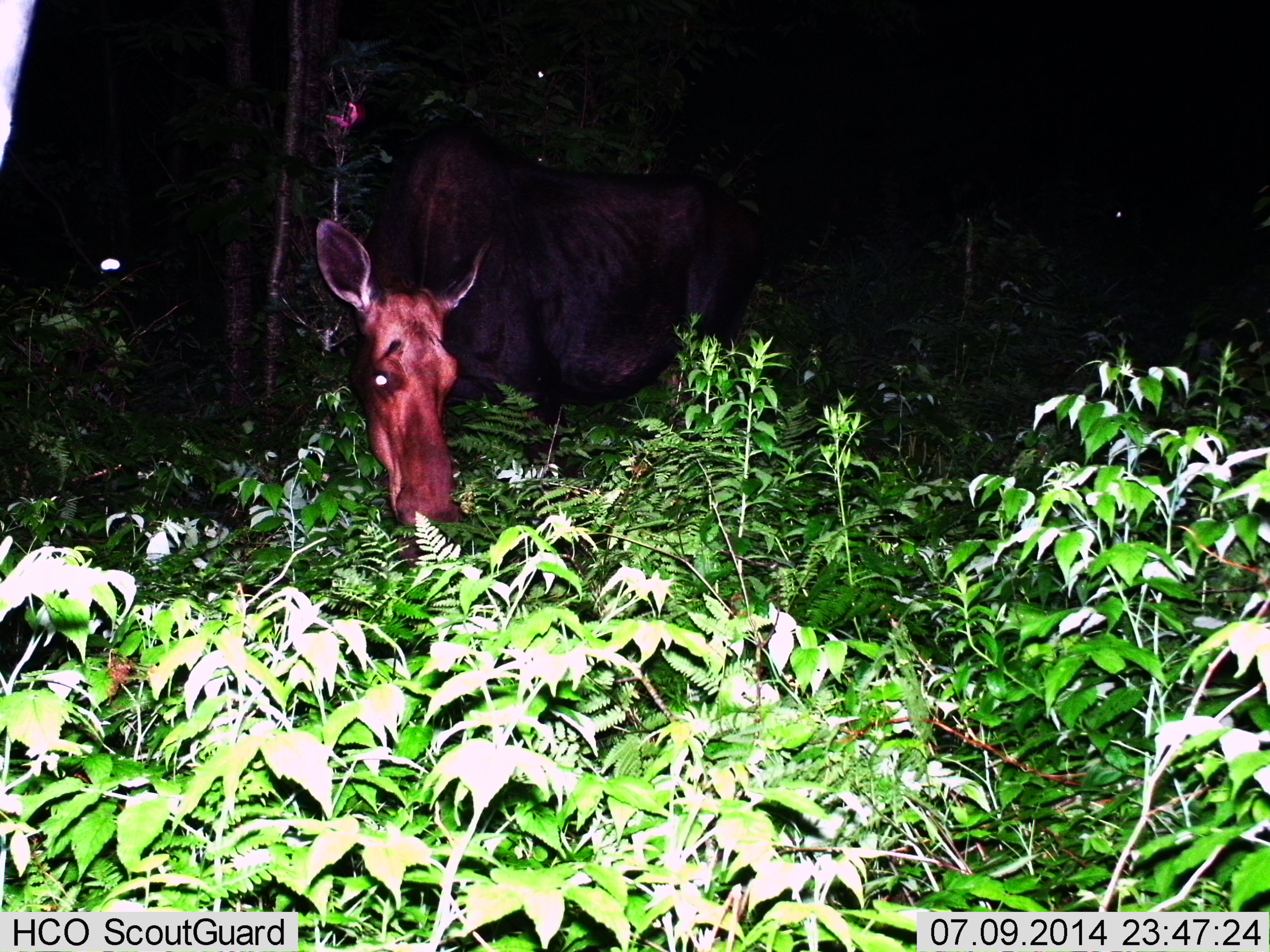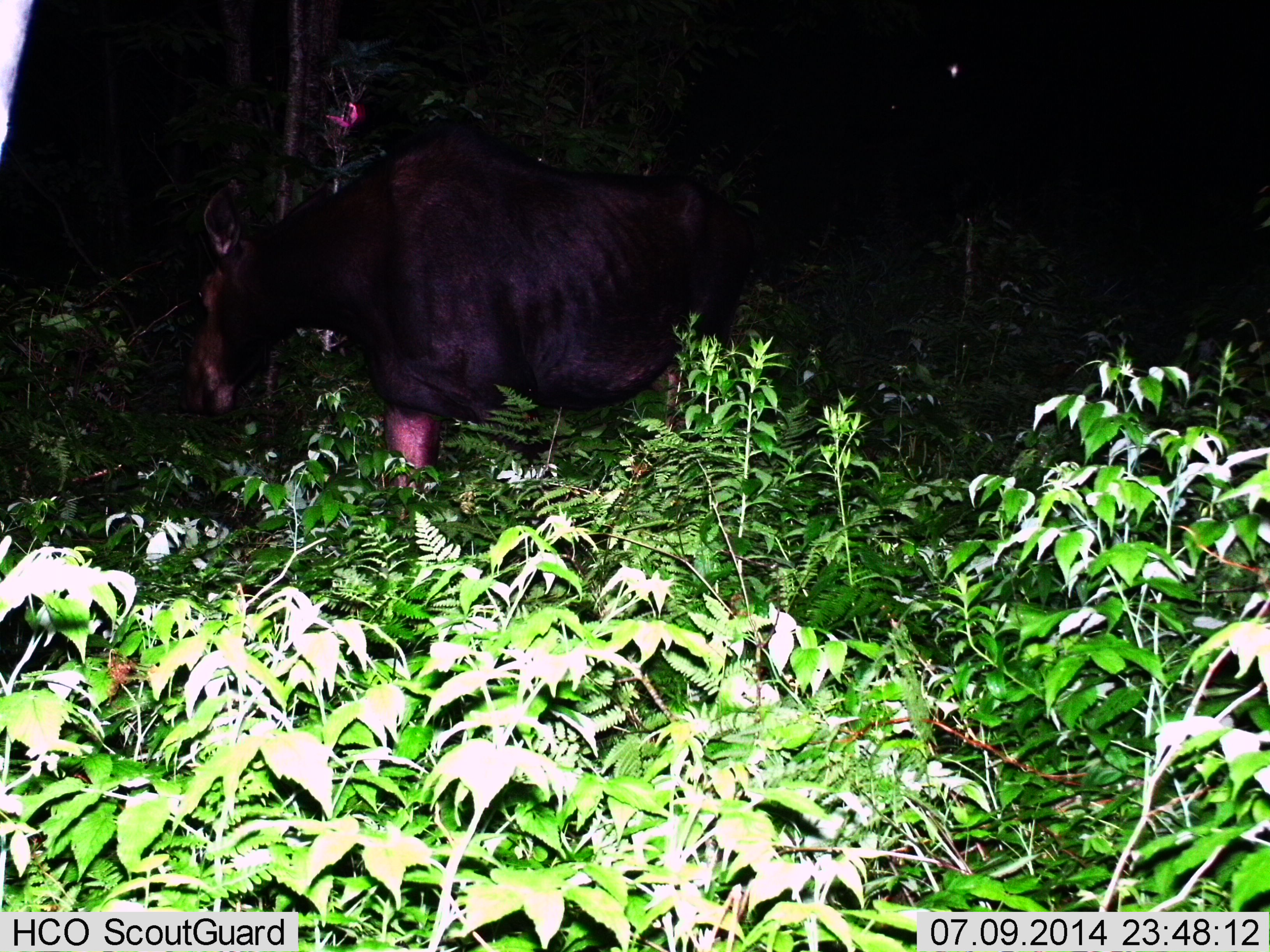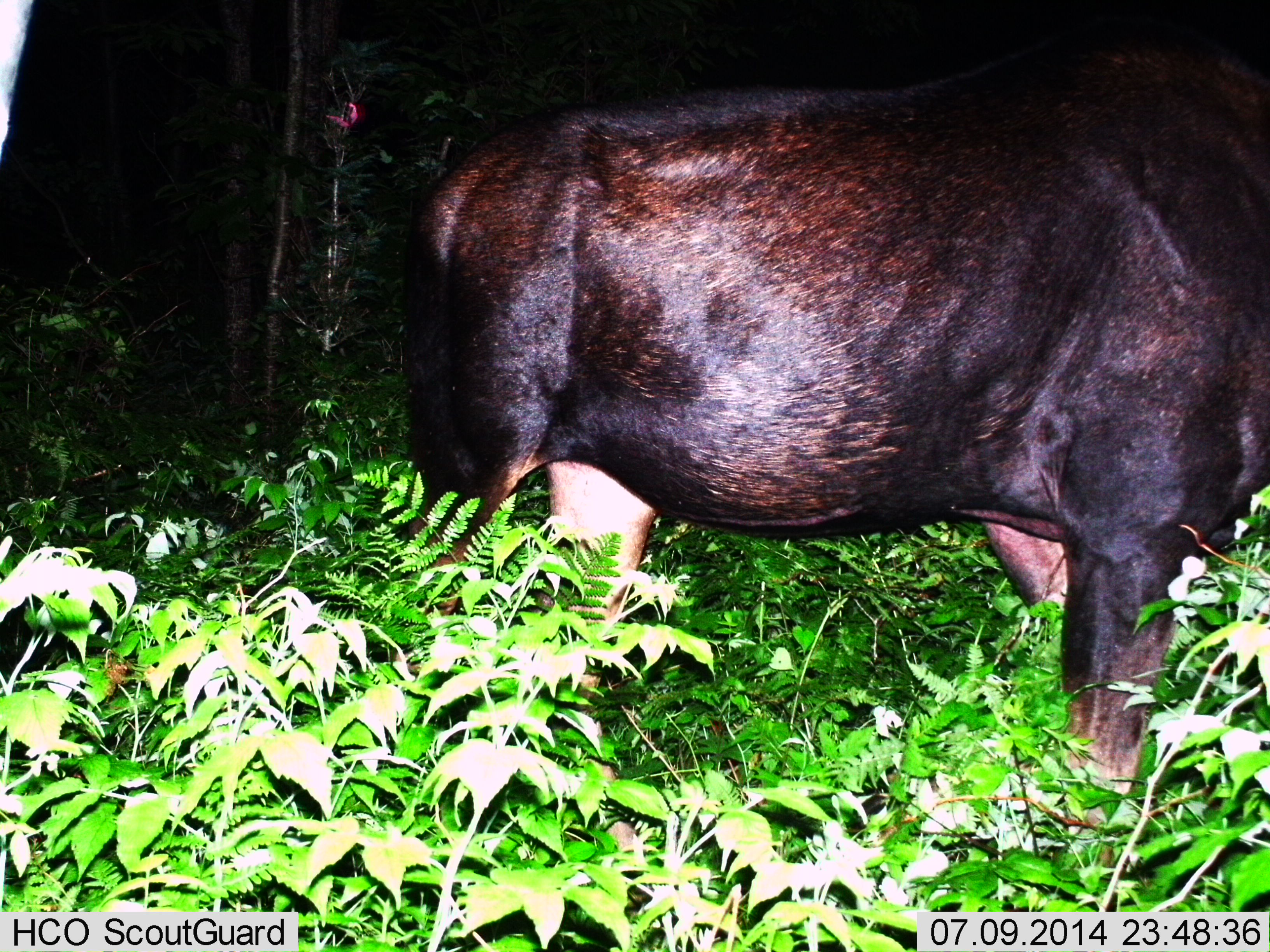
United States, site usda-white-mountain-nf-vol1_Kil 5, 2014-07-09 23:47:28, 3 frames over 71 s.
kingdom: Animalia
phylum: Chordata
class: Mammalia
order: Artiodactyla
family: Cervidae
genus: Alces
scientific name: Alces alces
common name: moose